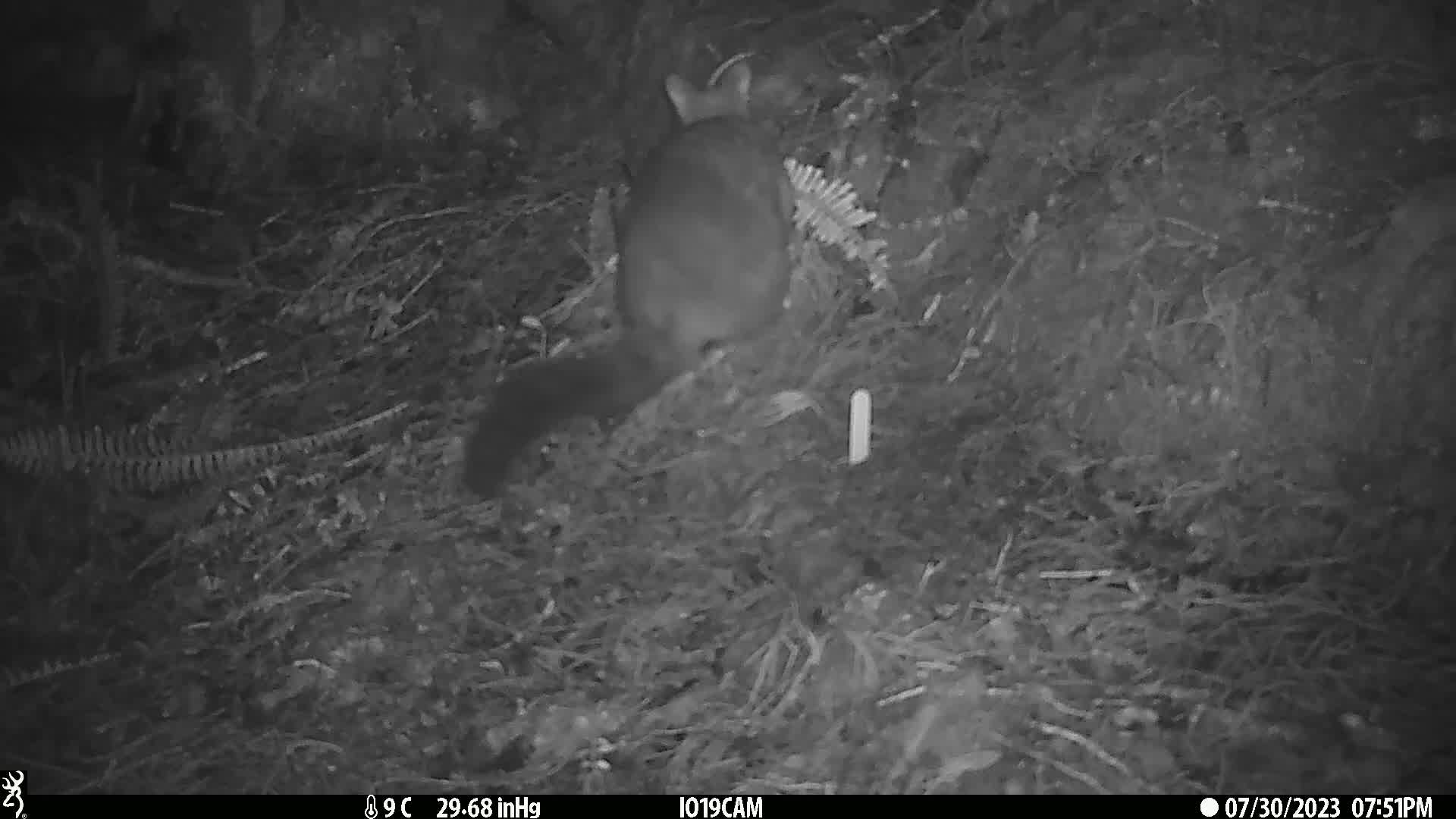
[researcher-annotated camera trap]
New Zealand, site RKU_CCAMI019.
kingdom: Animalia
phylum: Chordata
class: Mammalia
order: Diprotodontia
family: Phalangeridae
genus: Trichosurus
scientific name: Trichosurus vulpecula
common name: common brushtail possum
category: possum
Possum (common brushtail possum) (Trichosurus vulpecula).